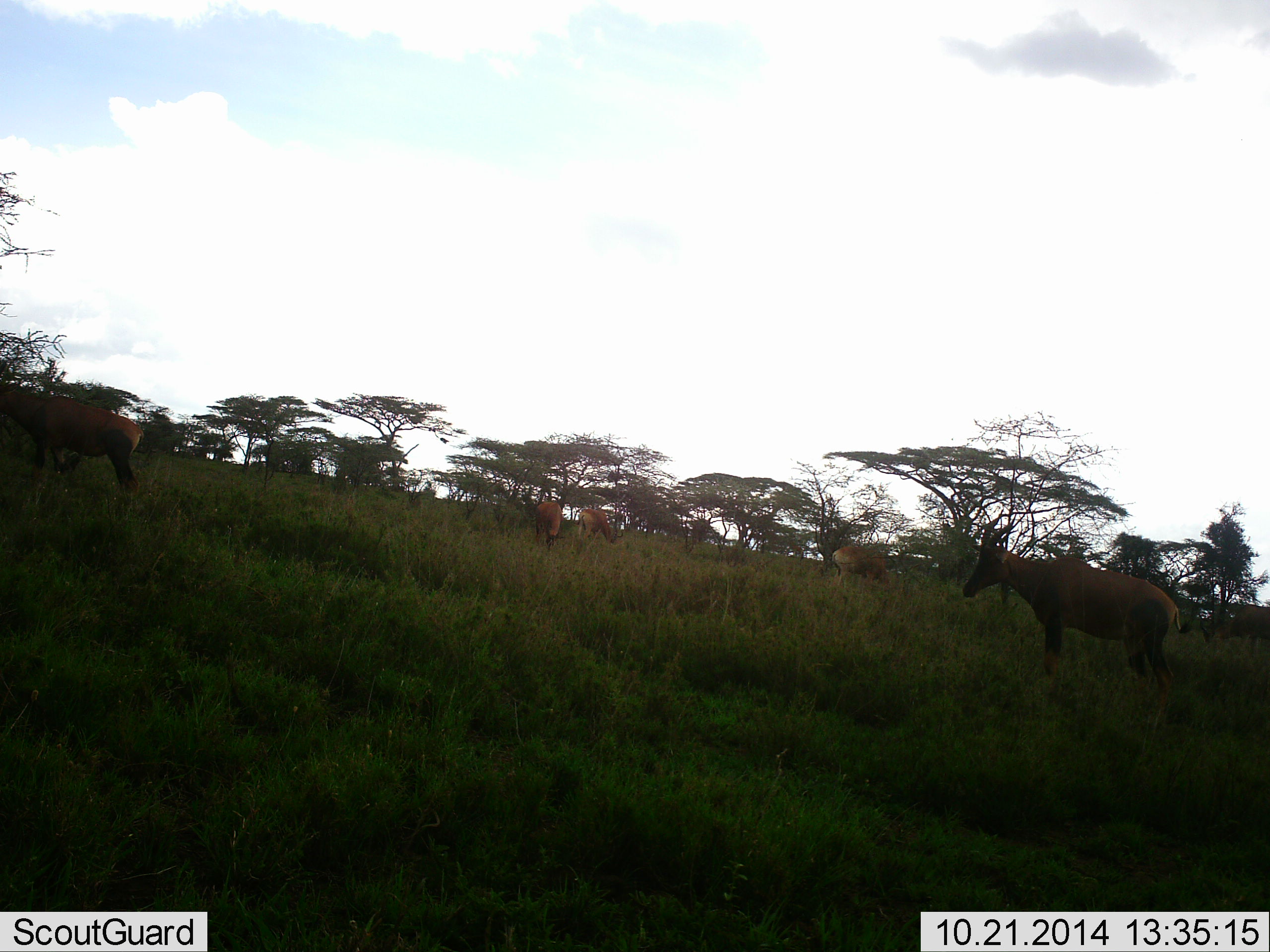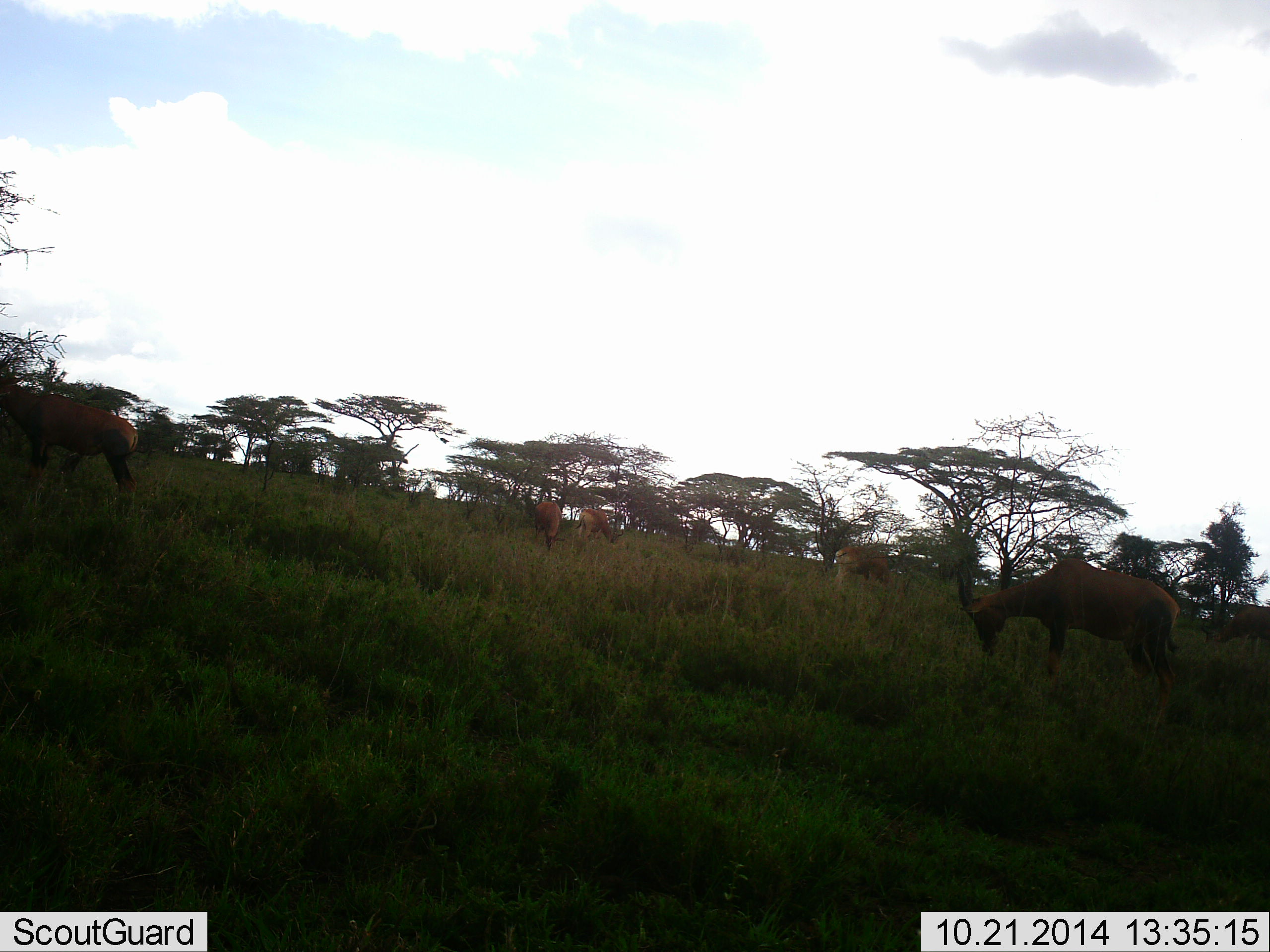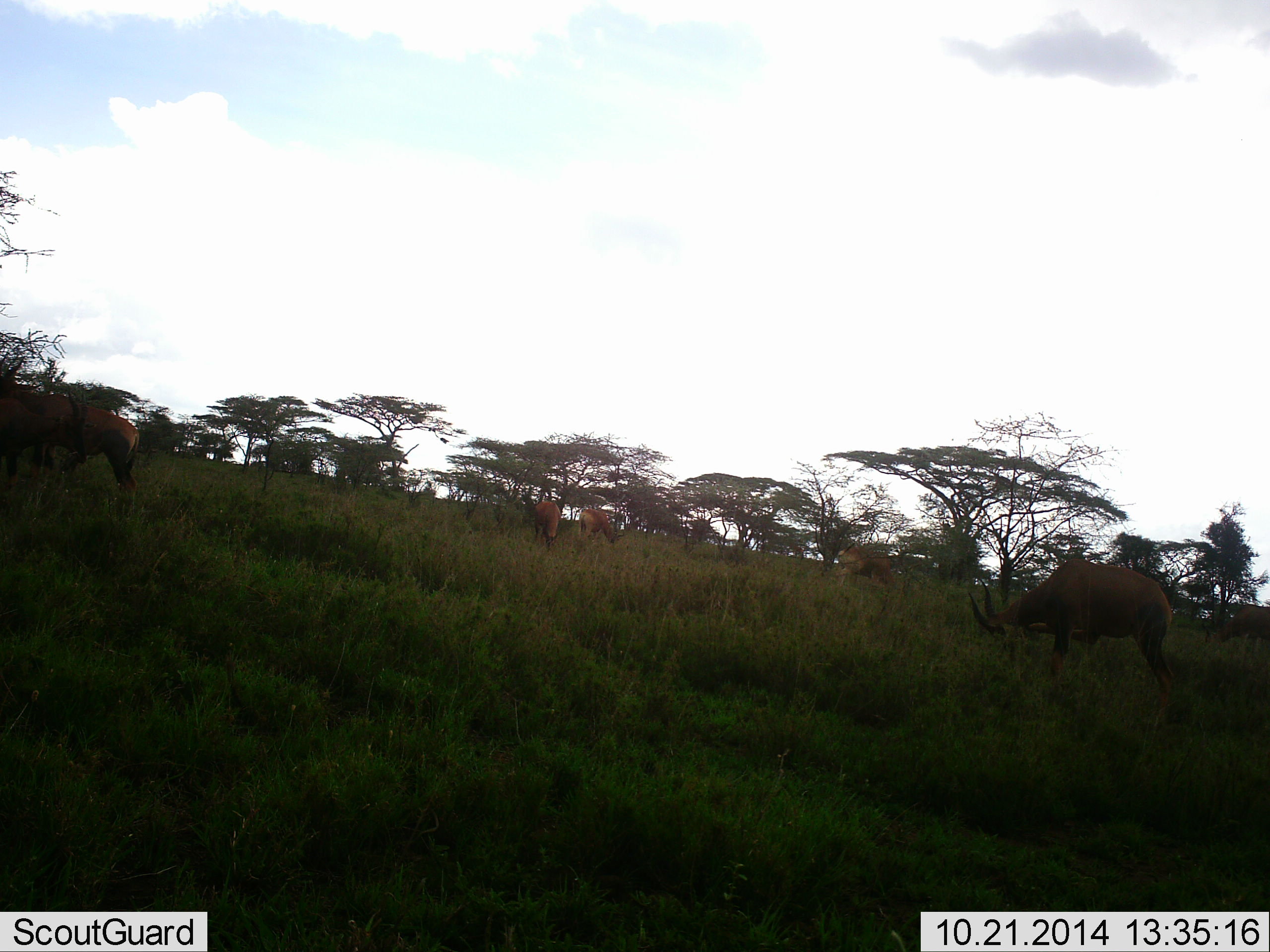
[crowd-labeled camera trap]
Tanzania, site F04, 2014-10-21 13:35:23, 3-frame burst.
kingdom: Animalia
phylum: Chordata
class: Mammalia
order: Artiodactyla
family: Bovidae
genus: Damaliscus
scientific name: Damaliscus lunatus jimela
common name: topi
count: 6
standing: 70%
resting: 0%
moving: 20%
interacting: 0%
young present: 0%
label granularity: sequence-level